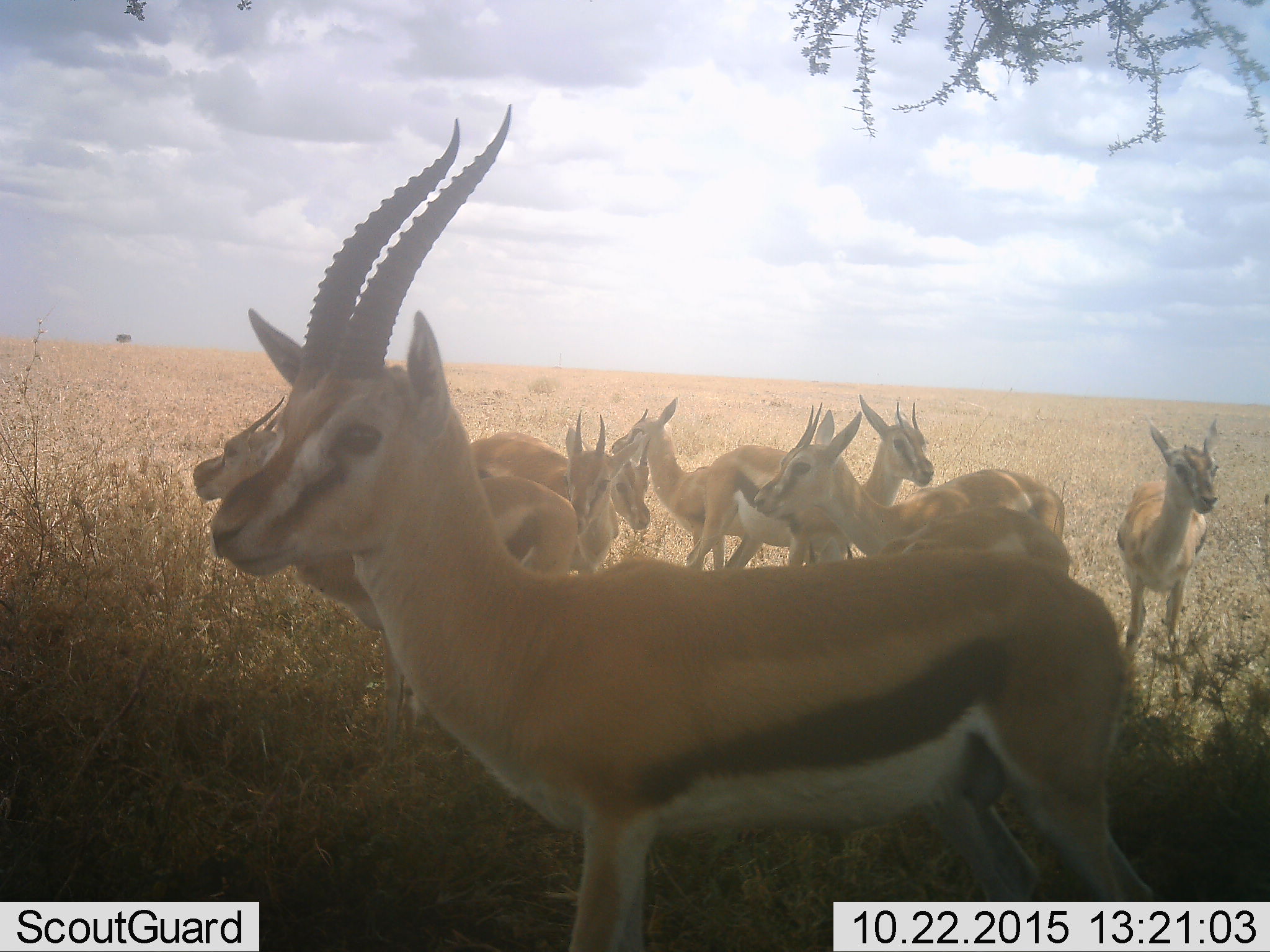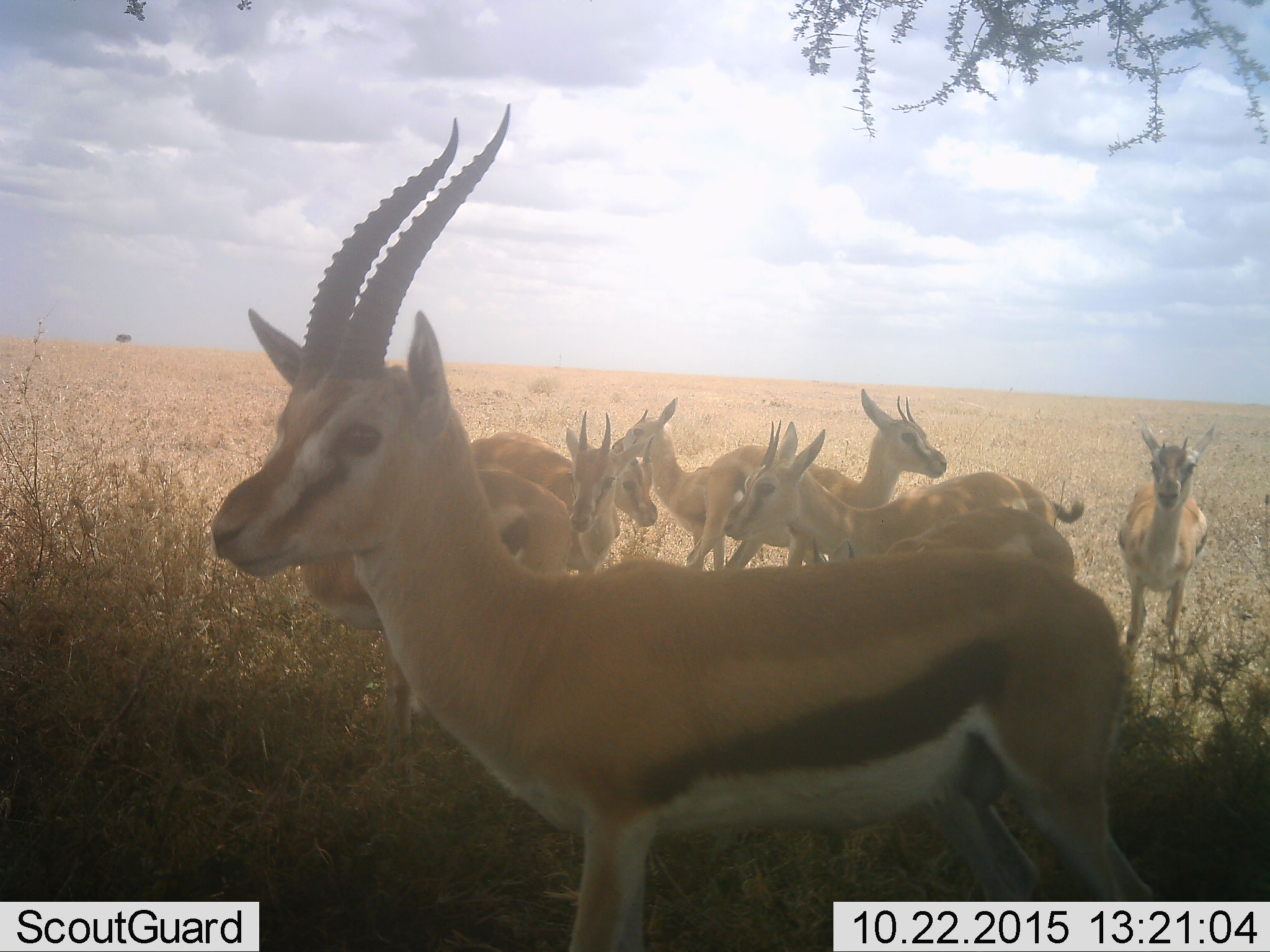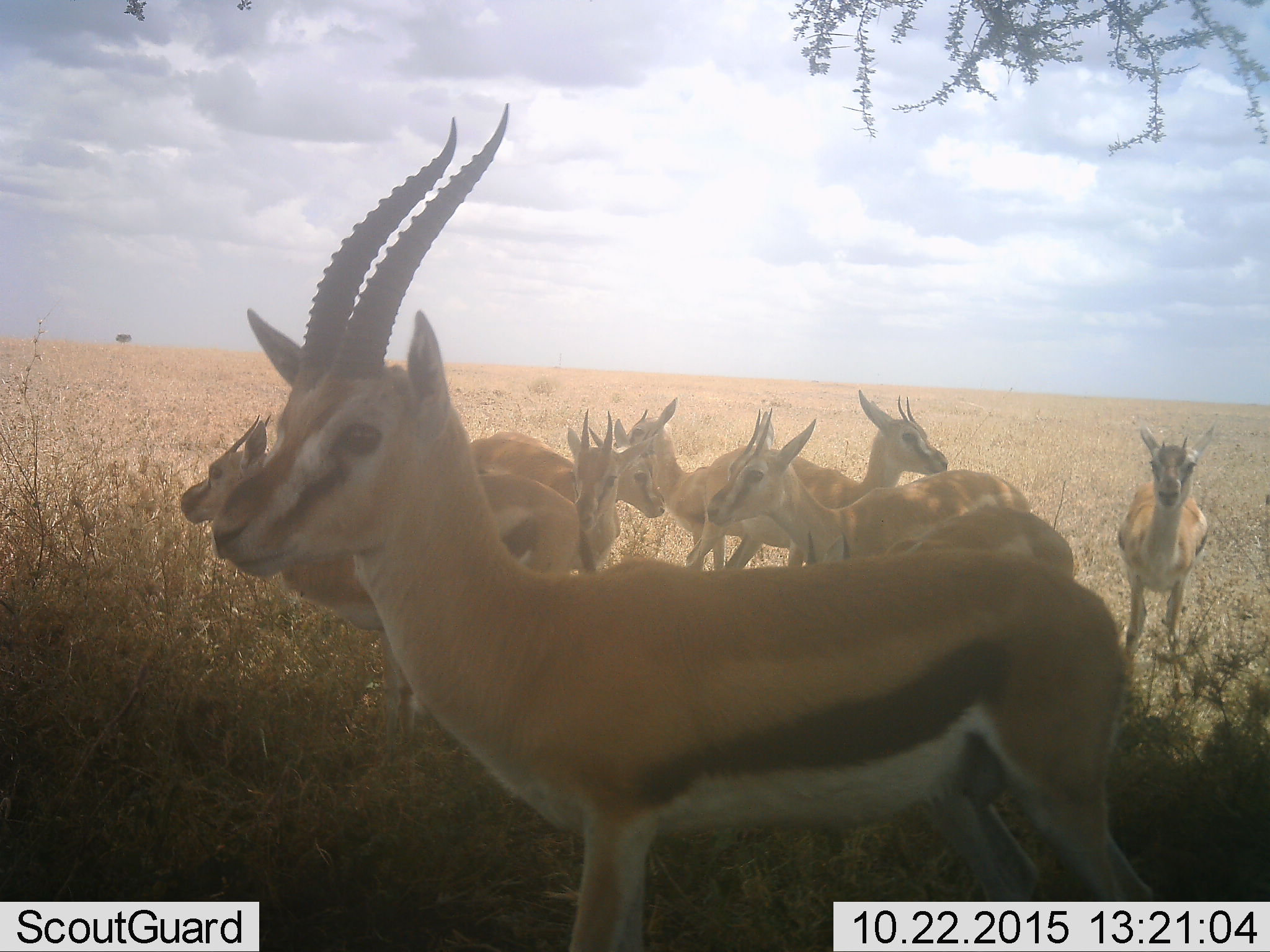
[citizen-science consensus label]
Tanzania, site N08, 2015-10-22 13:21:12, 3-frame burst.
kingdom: Animalia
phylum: Chordata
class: Mammalia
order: Artiodactyla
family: Bovidae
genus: Eudorcas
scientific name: Eudorcas thomsonii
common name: thomson's gazelle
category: gazellethomsons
Gazellethomsons (thomson's gazelle) (Eudorcas thomsonii), count 9. Behavior (volunteer vote fractions): standing 75%, resting 25%, moving 12%, interacting 25%. Young present (vote fraction): 12%. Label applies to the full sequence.